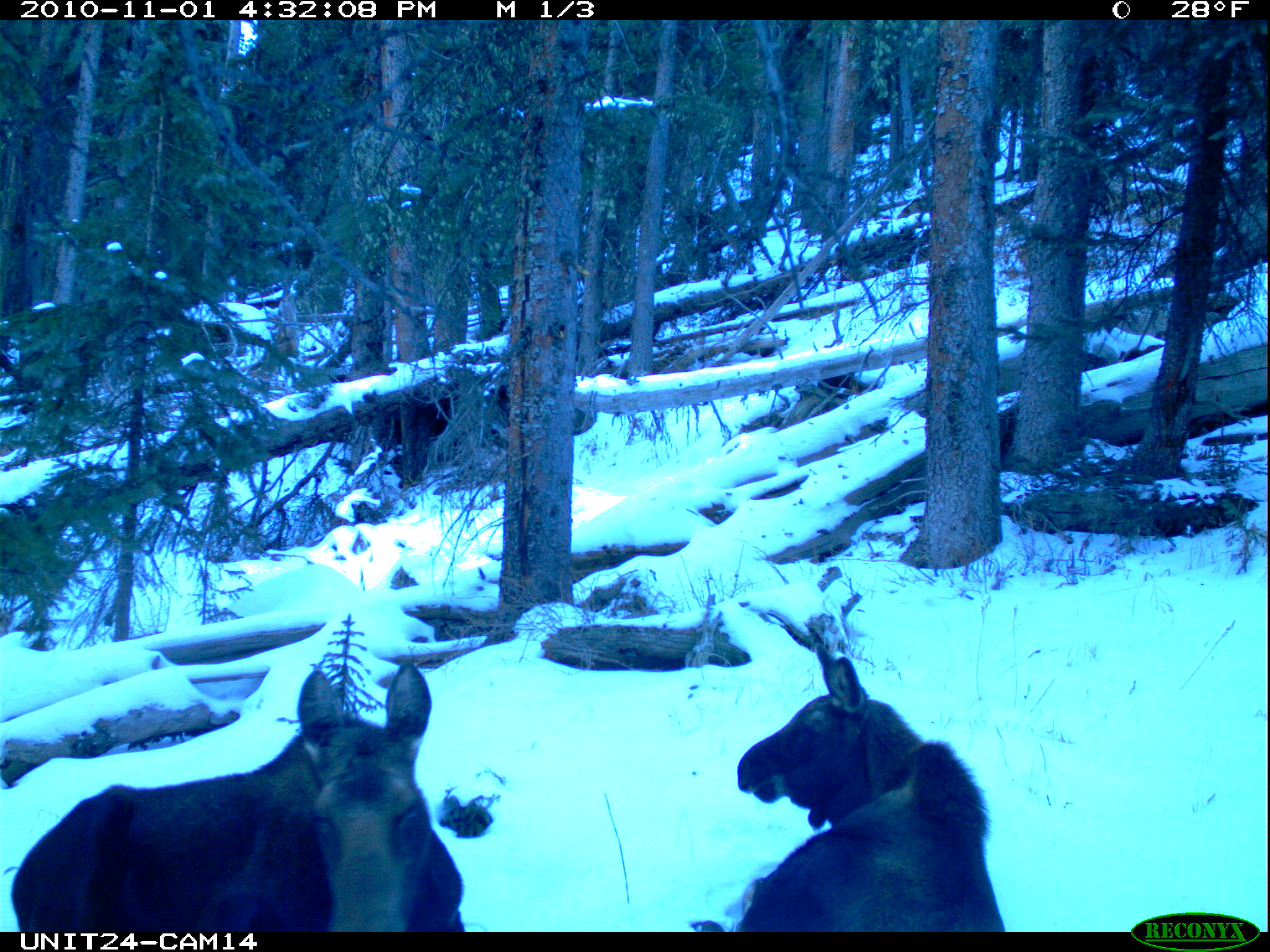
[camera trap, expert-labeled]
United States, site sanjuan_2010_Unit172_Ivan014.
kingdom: Animalia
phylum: Chordata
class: Mammalia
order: Artiodactyla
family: Cervidae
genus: Alces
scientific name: Alces alces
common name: moose